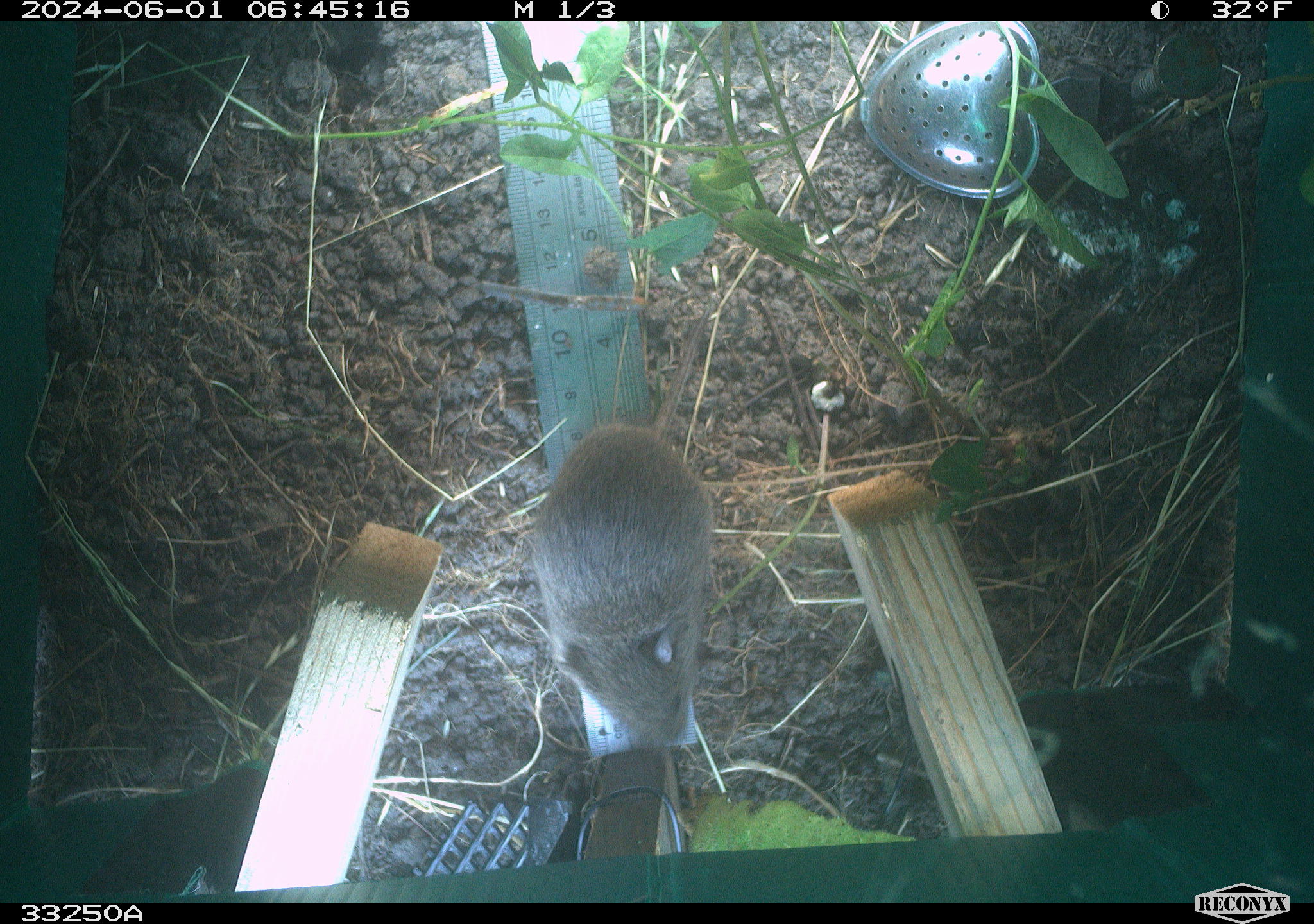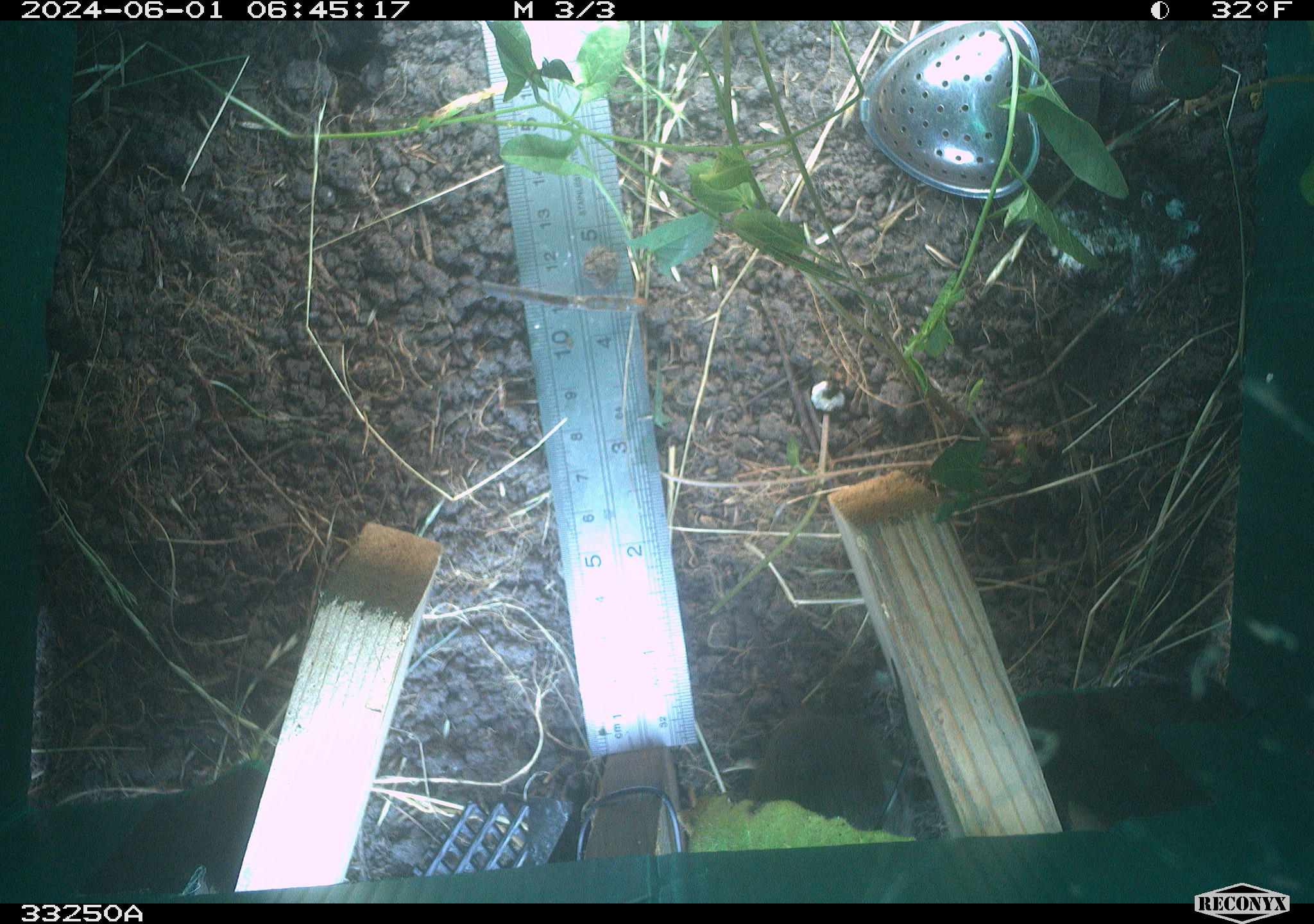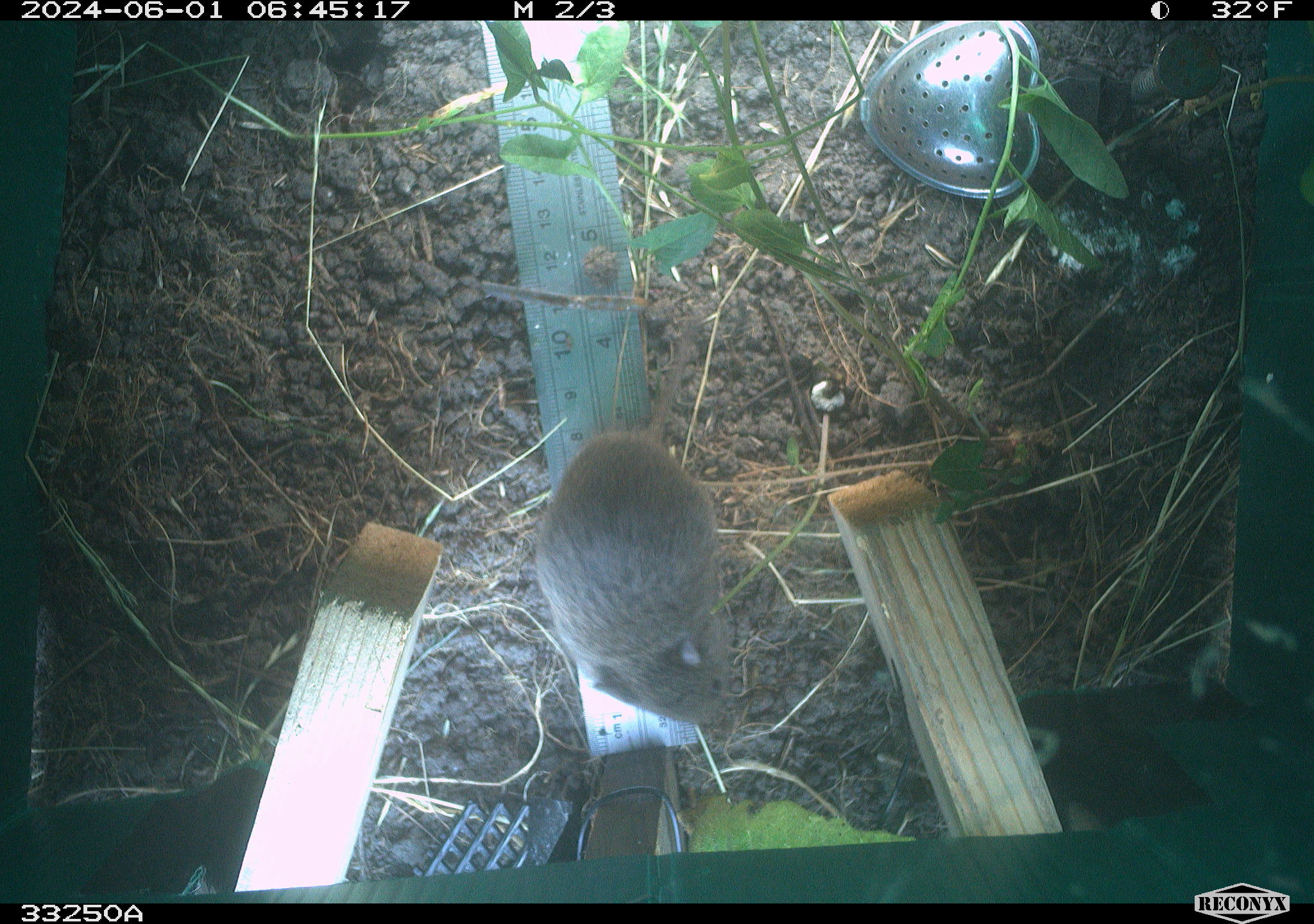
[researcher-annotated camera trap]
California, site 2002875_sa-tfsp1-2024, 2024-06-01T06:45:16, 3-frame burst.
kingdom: Animalia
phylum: Chordata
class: Mammalia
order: Rodentia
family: Cricetidae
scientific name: Arvicolinae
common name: voles, lemmings, and muskrats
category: arvicolinae subfamily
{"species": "arvicolinae subfamily (voles, lemmings, and muskrats) (Arvicolinae)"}